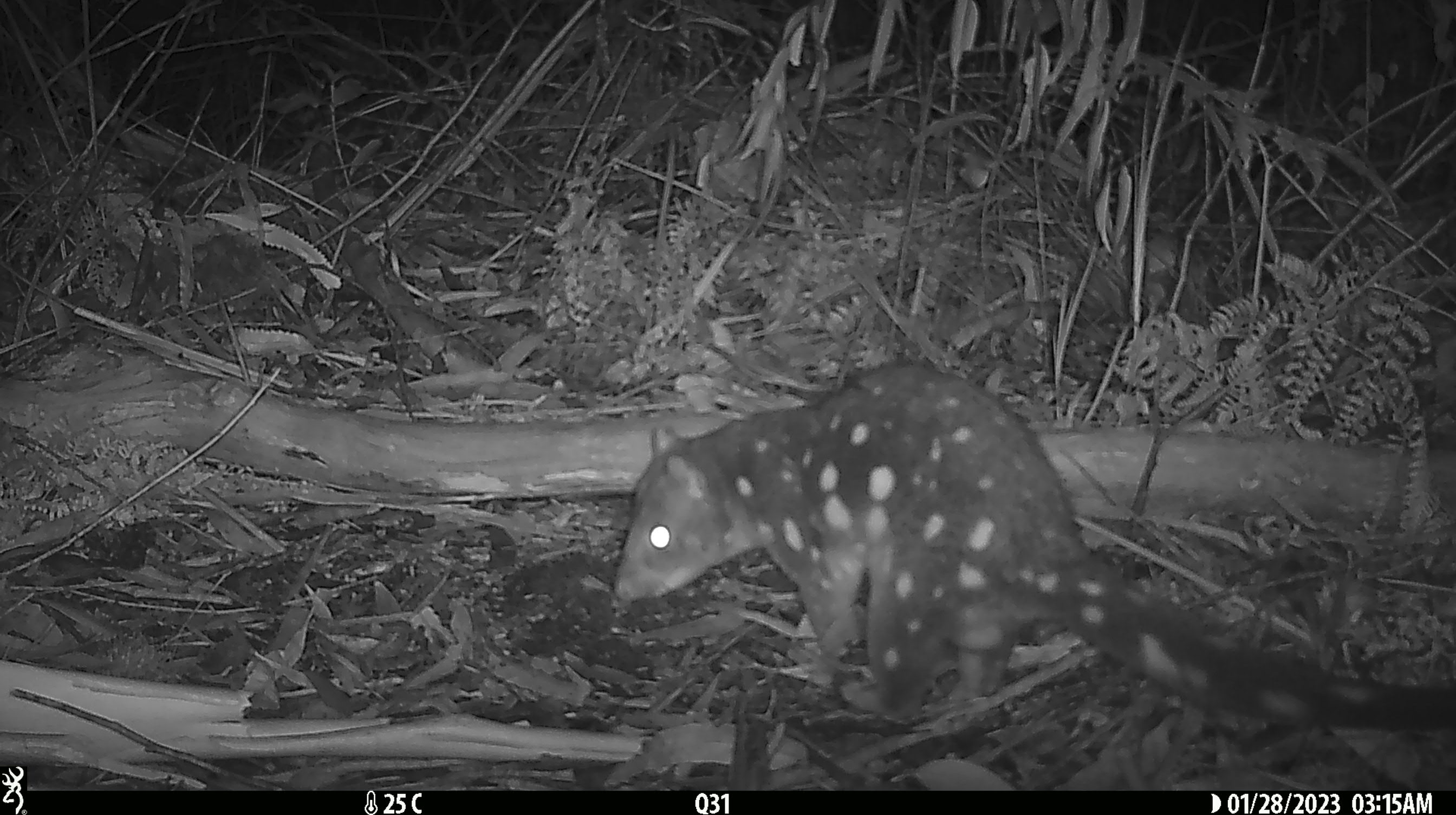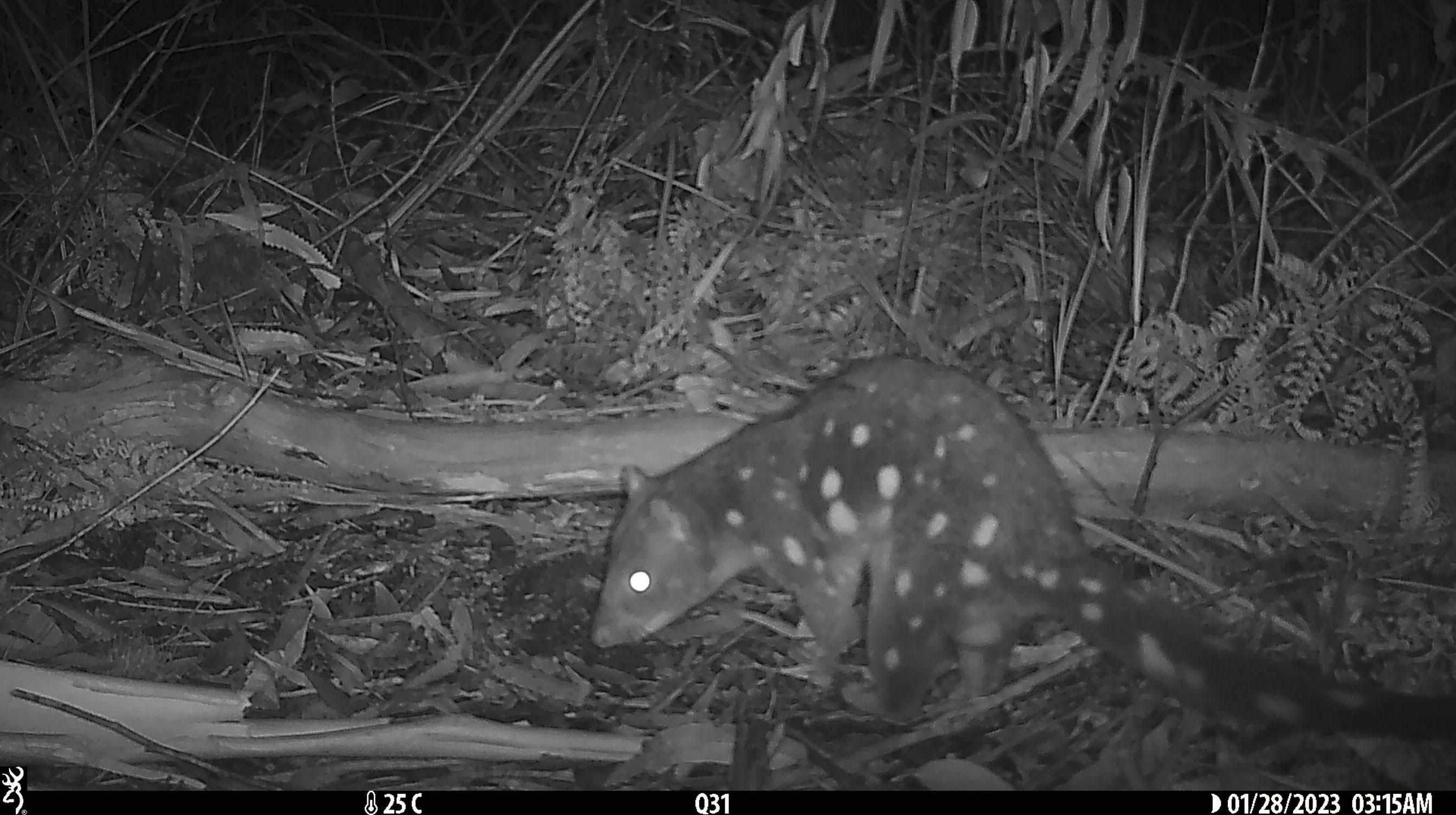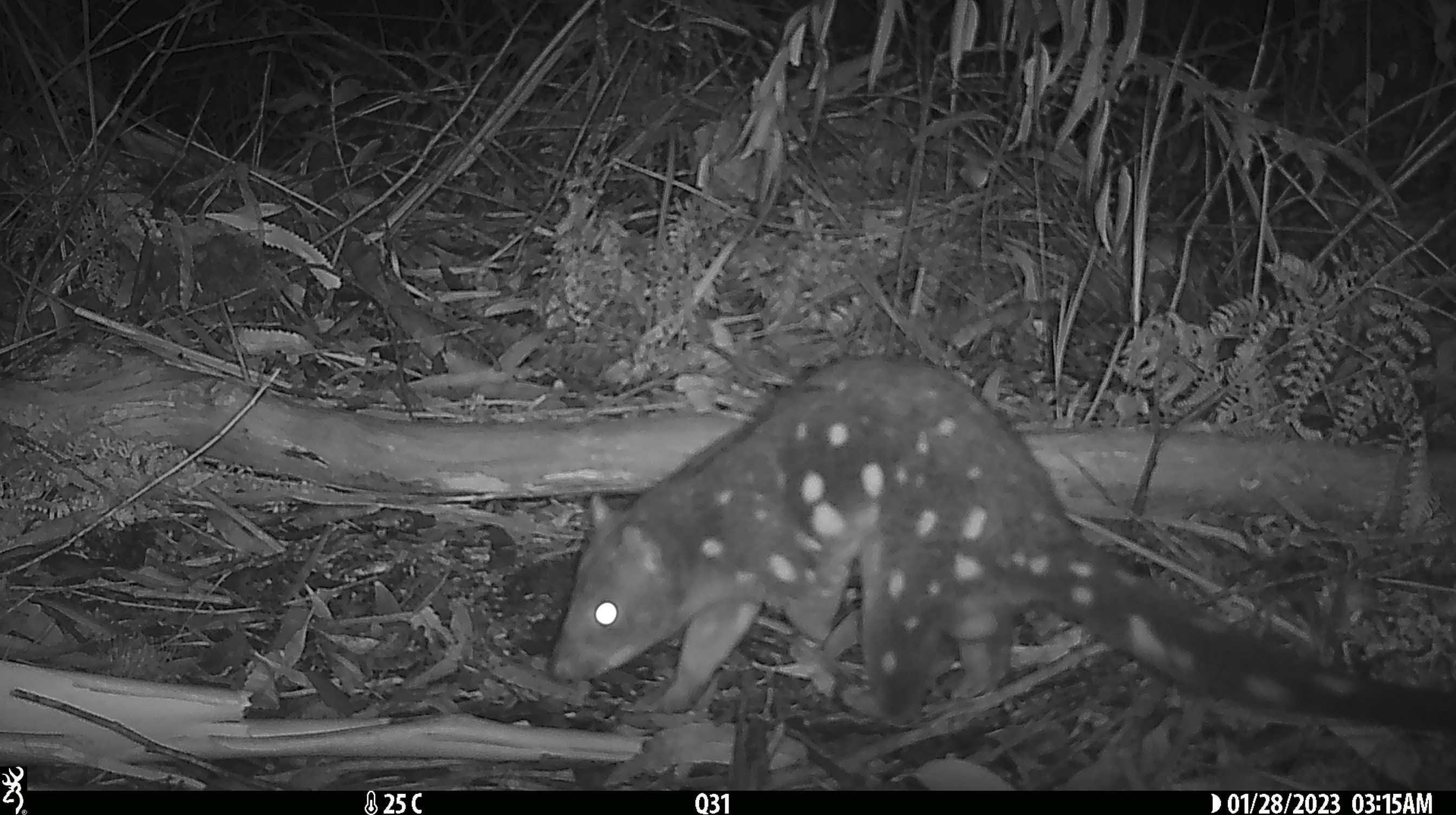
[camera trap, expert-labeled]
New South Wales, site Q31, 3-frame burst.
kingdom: Animalia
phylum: Chordata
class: Mammalia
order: Dasyuromorphia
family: Dasyuridae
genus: Dasyurus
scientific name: Dasyurus maculatus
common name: spotted-tailed quoll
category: quoll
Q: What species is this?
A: Quoll (spotted-tailed quoll) (Dasyurus maculatus).